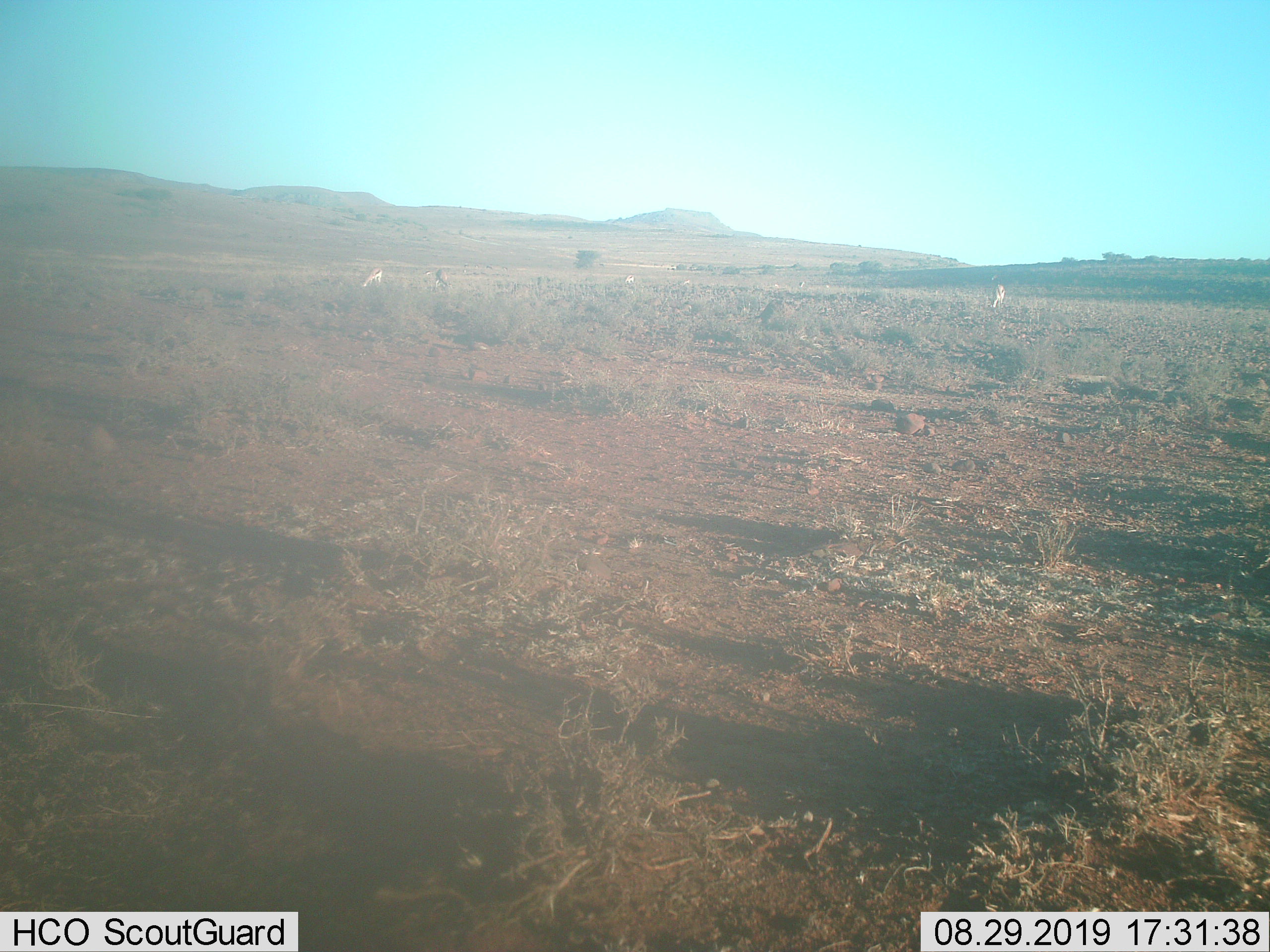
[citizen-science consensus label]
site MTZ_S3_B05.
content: unidentified animal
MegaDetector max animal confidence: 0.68